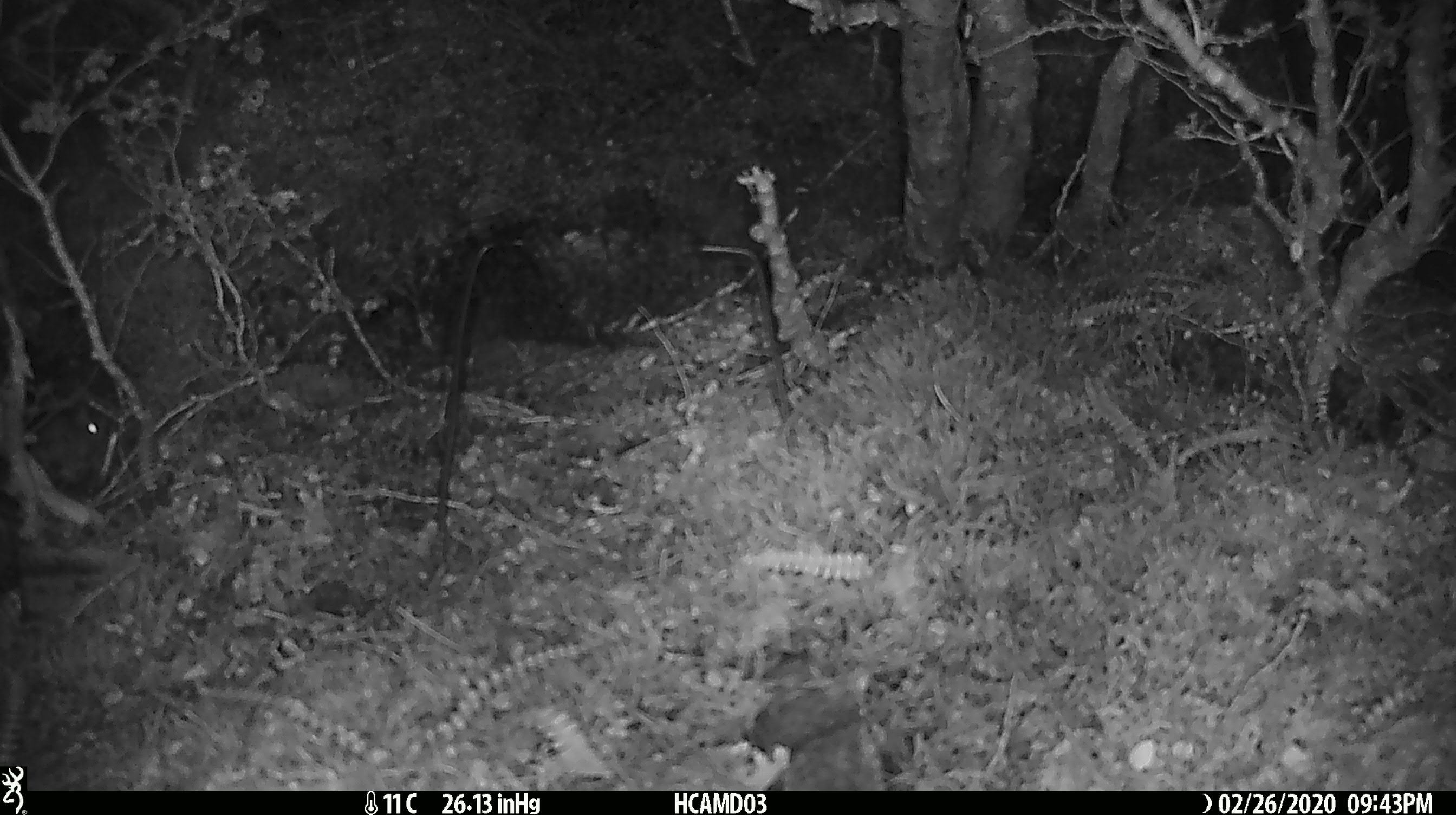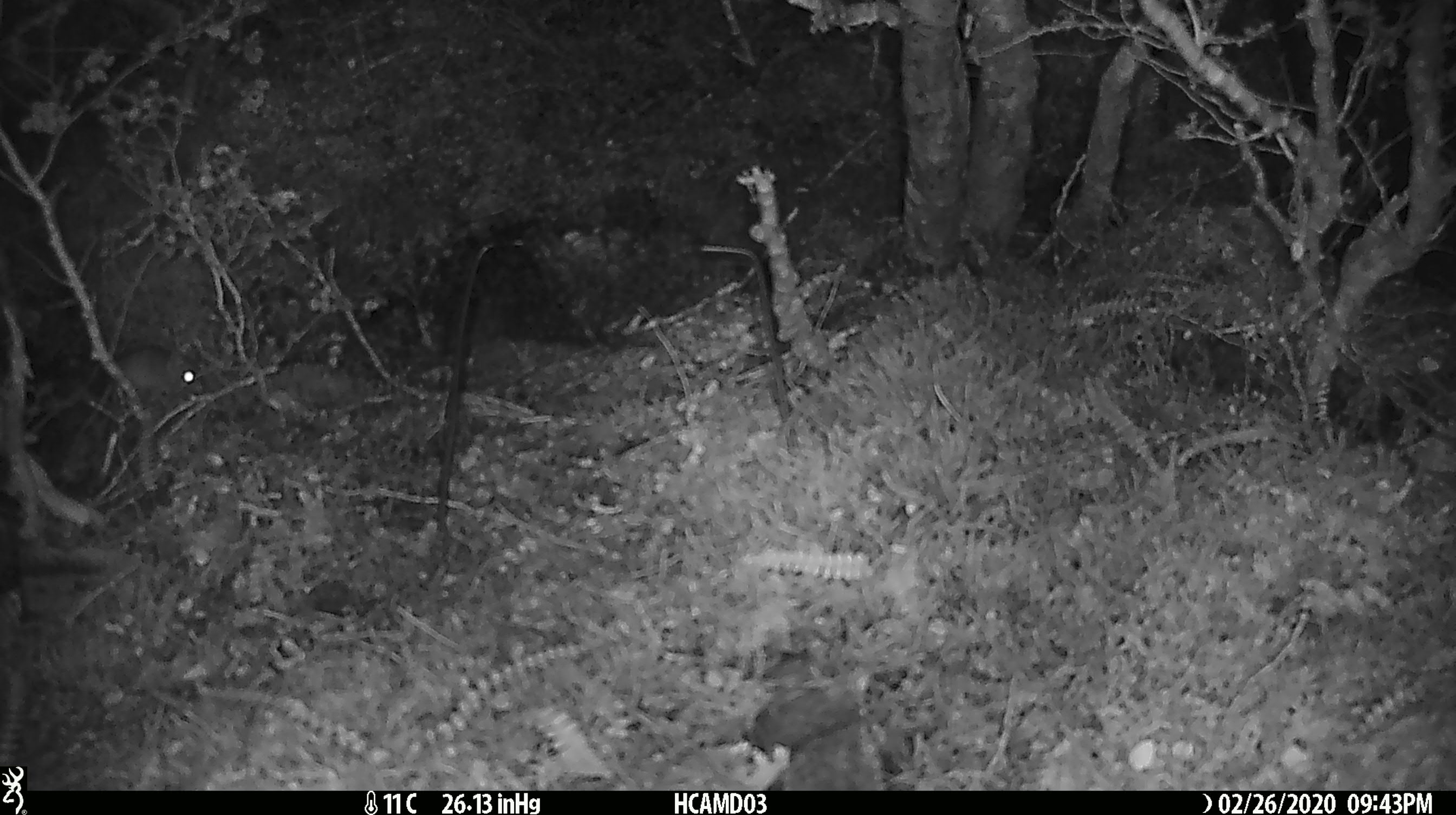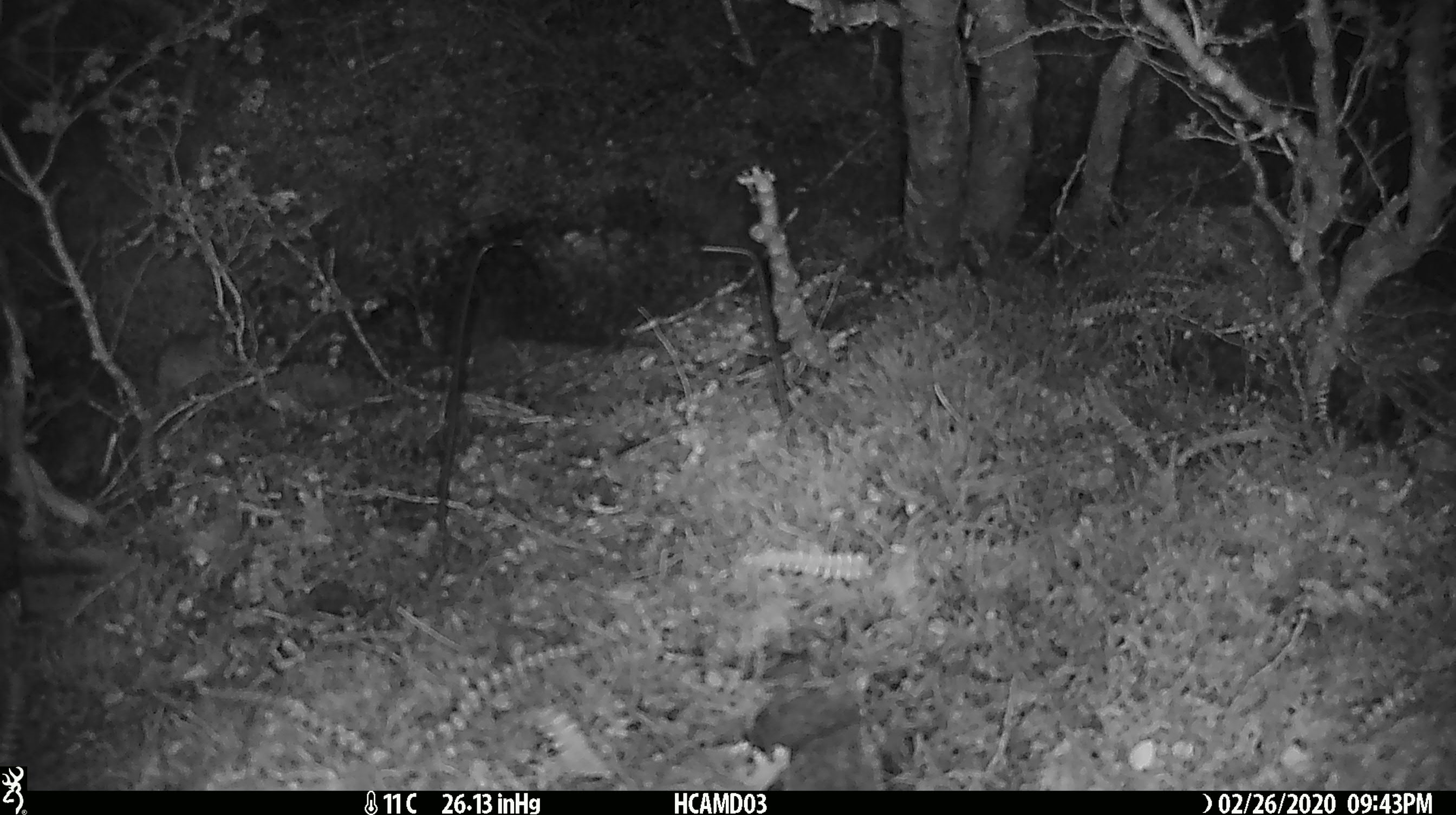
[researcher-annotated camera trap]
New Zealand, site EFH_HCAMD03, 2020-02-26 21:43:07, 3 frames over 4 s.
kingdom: Animalia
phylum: Chordata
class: Mammalia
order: Rodentia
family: Muridae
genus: Mus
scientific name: Mus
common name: mouse